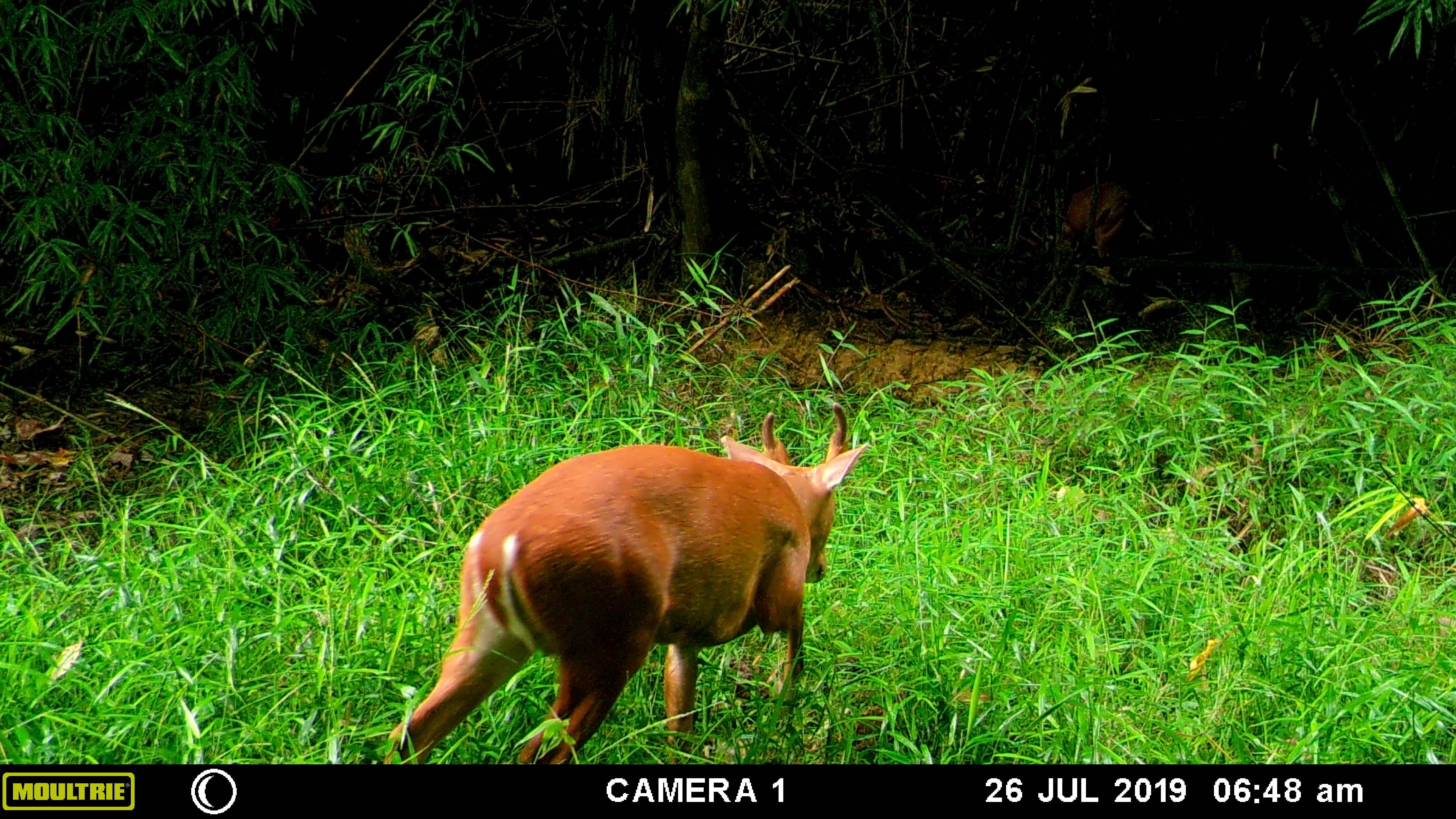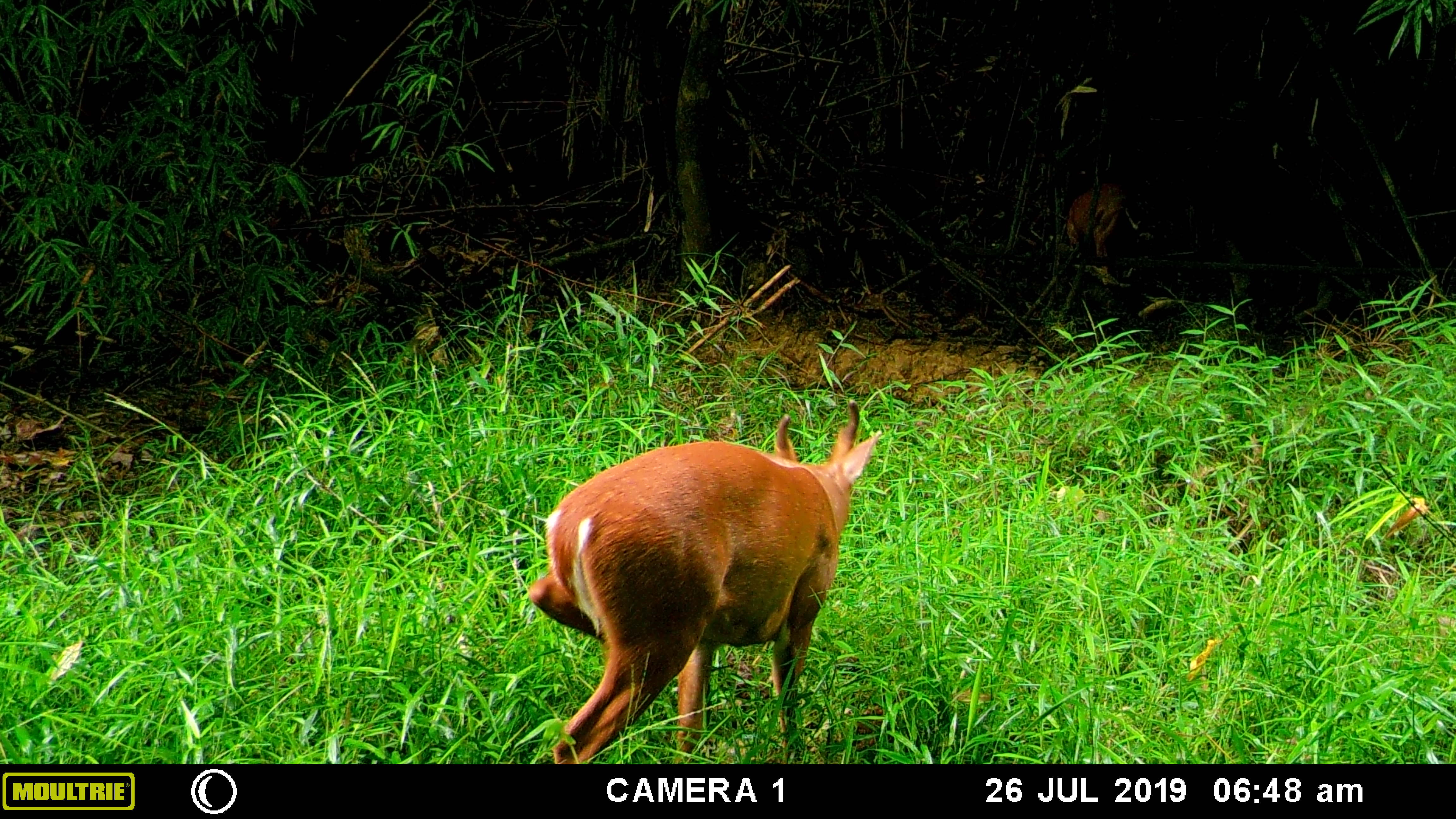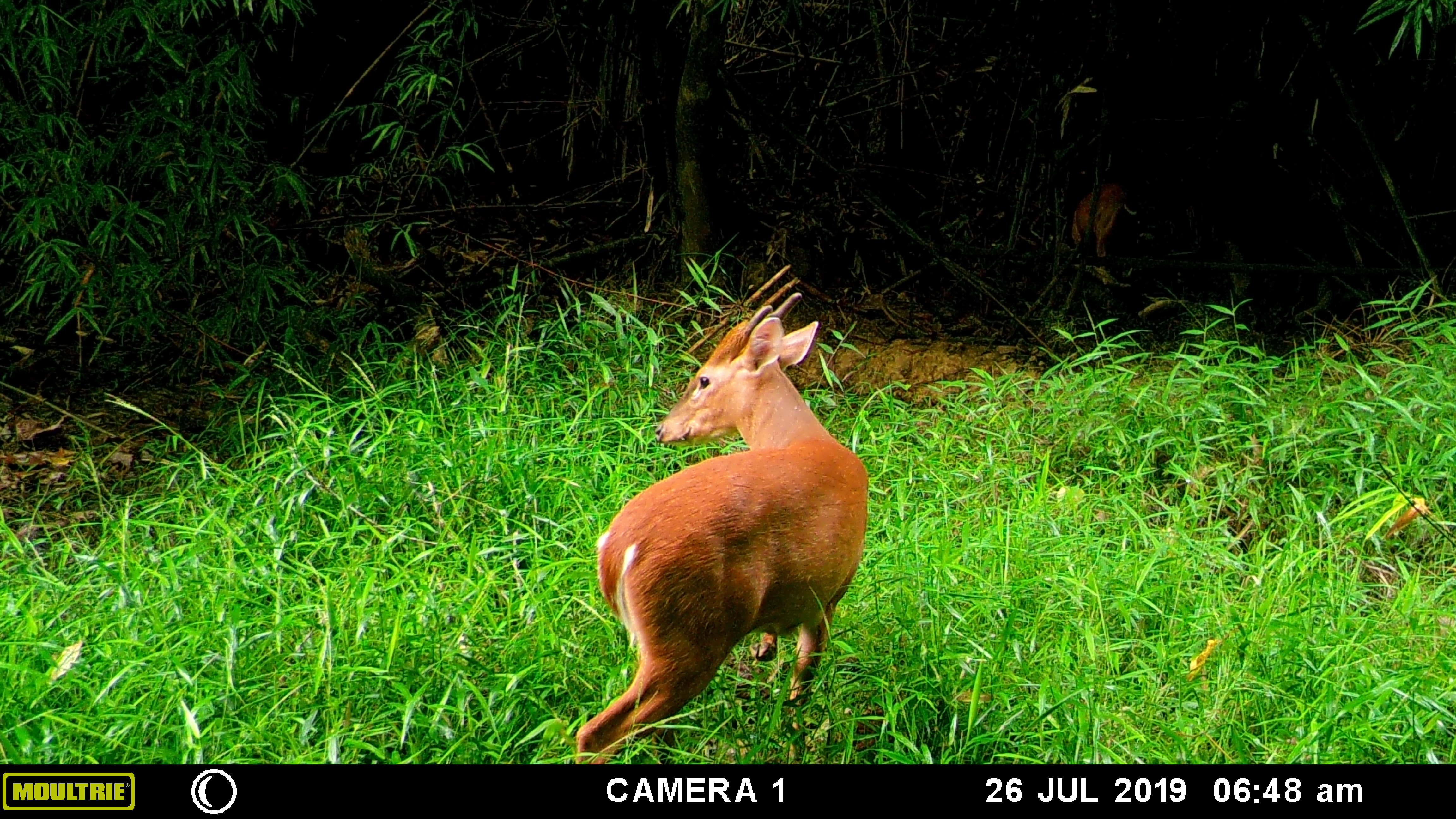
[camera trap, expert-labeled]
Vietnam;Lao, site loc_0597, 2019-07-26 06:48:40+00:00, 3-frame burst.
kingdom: Animalia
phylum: Chordata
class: Mammalia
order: Artiodactyla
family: Cervidae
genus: Muntiacus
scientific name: Muntiacus muntjak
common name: red muntjac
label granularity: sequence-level